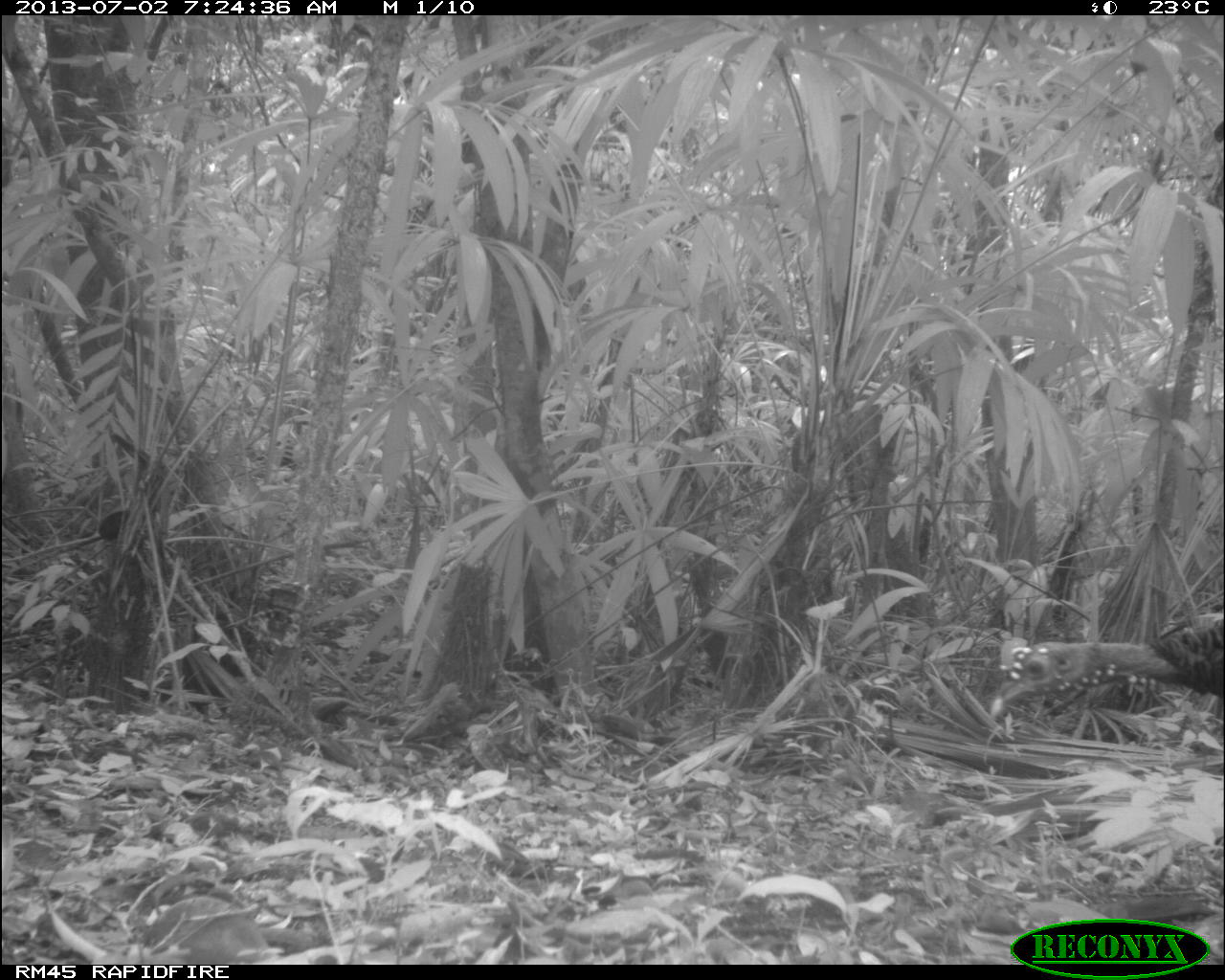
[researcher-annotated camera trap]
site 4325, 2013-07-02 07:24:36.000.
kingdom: Animalia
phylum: Chordata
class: Aves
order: Galliformes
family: Phasianidae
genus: Meleagris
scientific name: Meleagris ocellata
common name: ocellated turkey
Meleagris ocellata (ocellated turkey), count 1, sex male.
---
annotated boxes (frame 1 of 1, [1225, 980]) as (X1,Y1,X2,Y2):
meleagris ocellata: (986,598,1225,716)